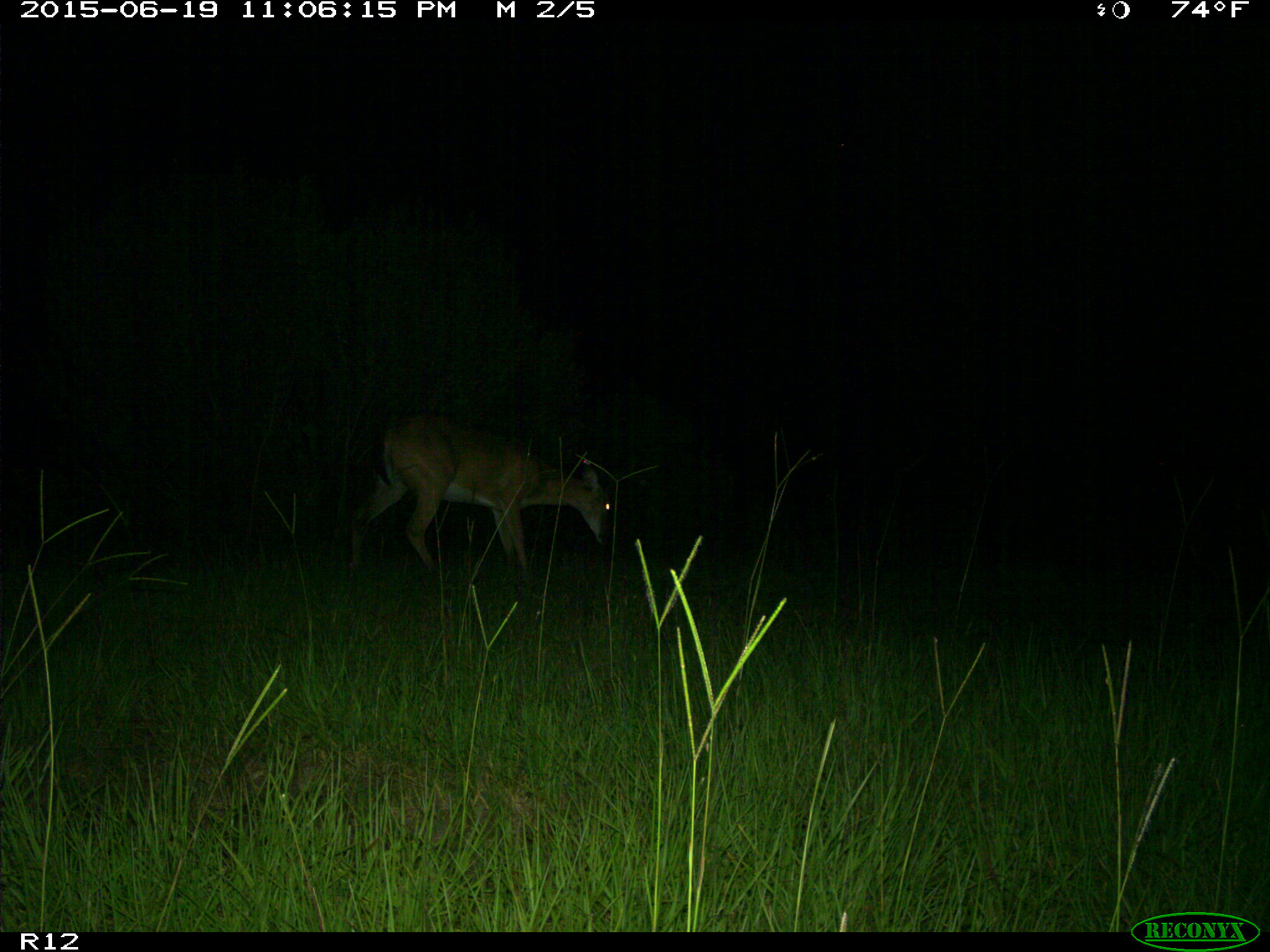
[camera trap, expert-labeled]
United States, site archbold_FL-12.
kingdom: Animalia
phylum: Chordata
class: Mammalia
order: Artiodactyla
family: Cervidae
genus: Odocoileus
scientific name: Odocoileus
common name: deer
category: unidentified deer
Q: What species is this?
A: Unidentified deer (deer) (Odocoileus).